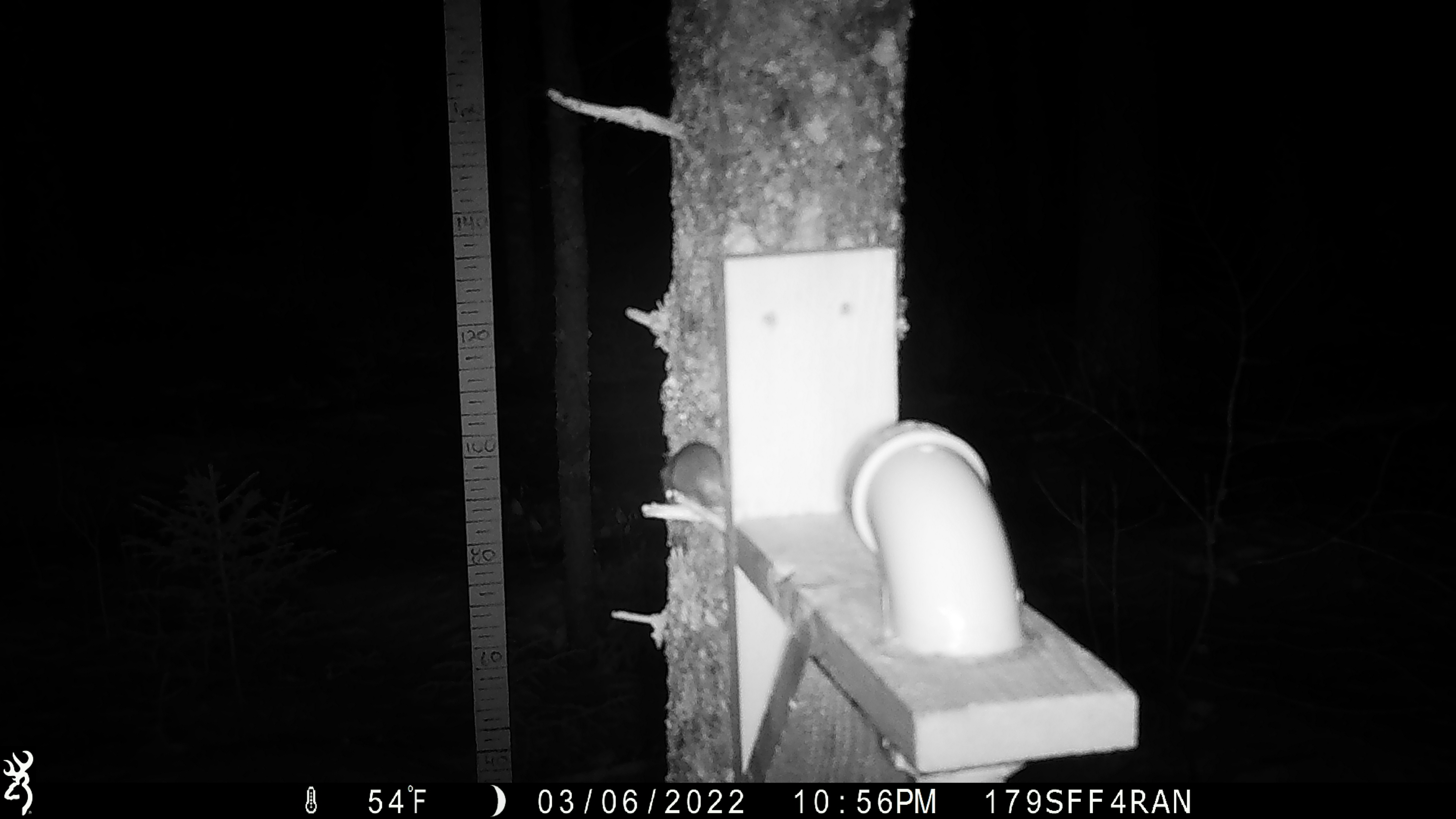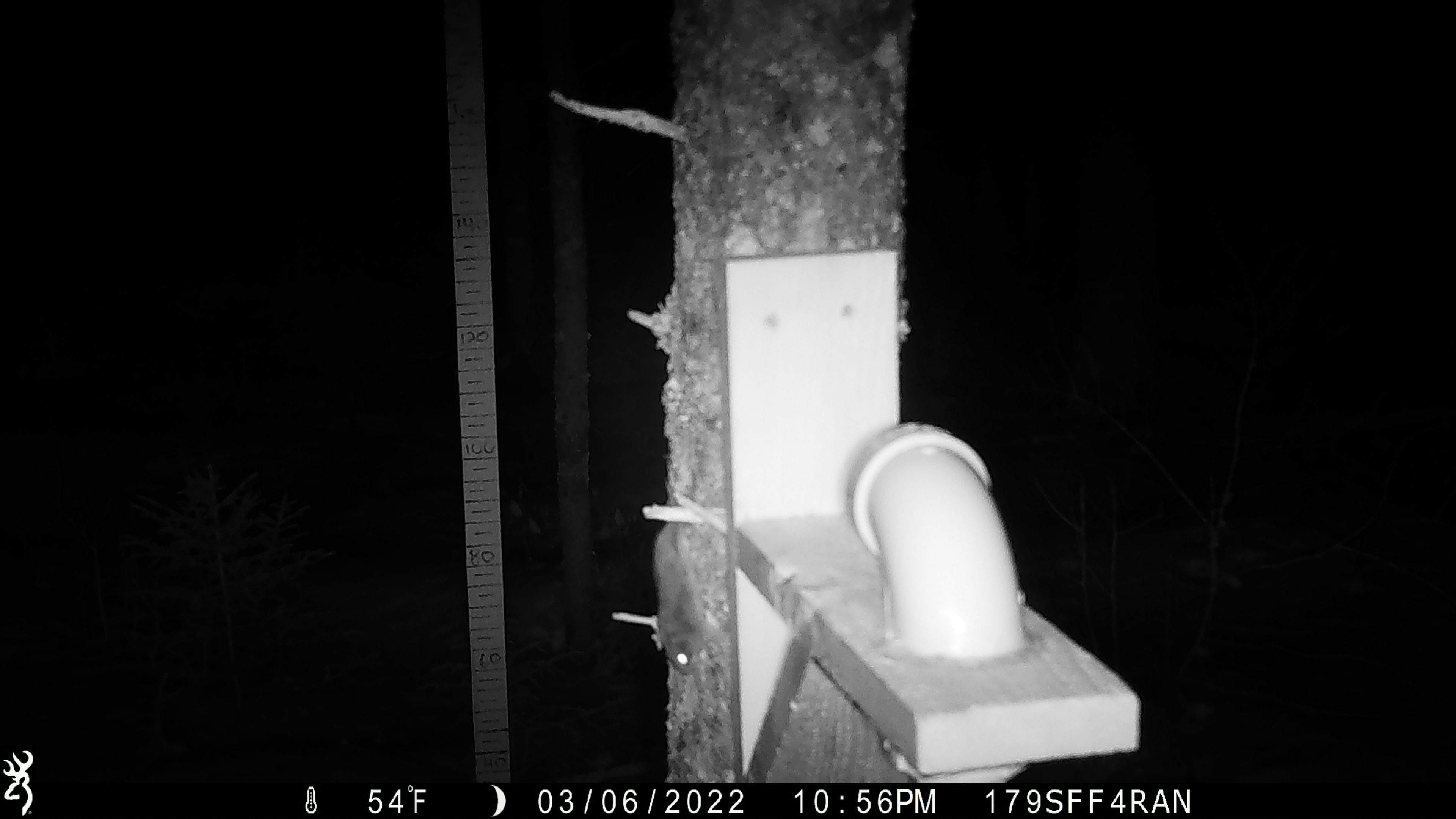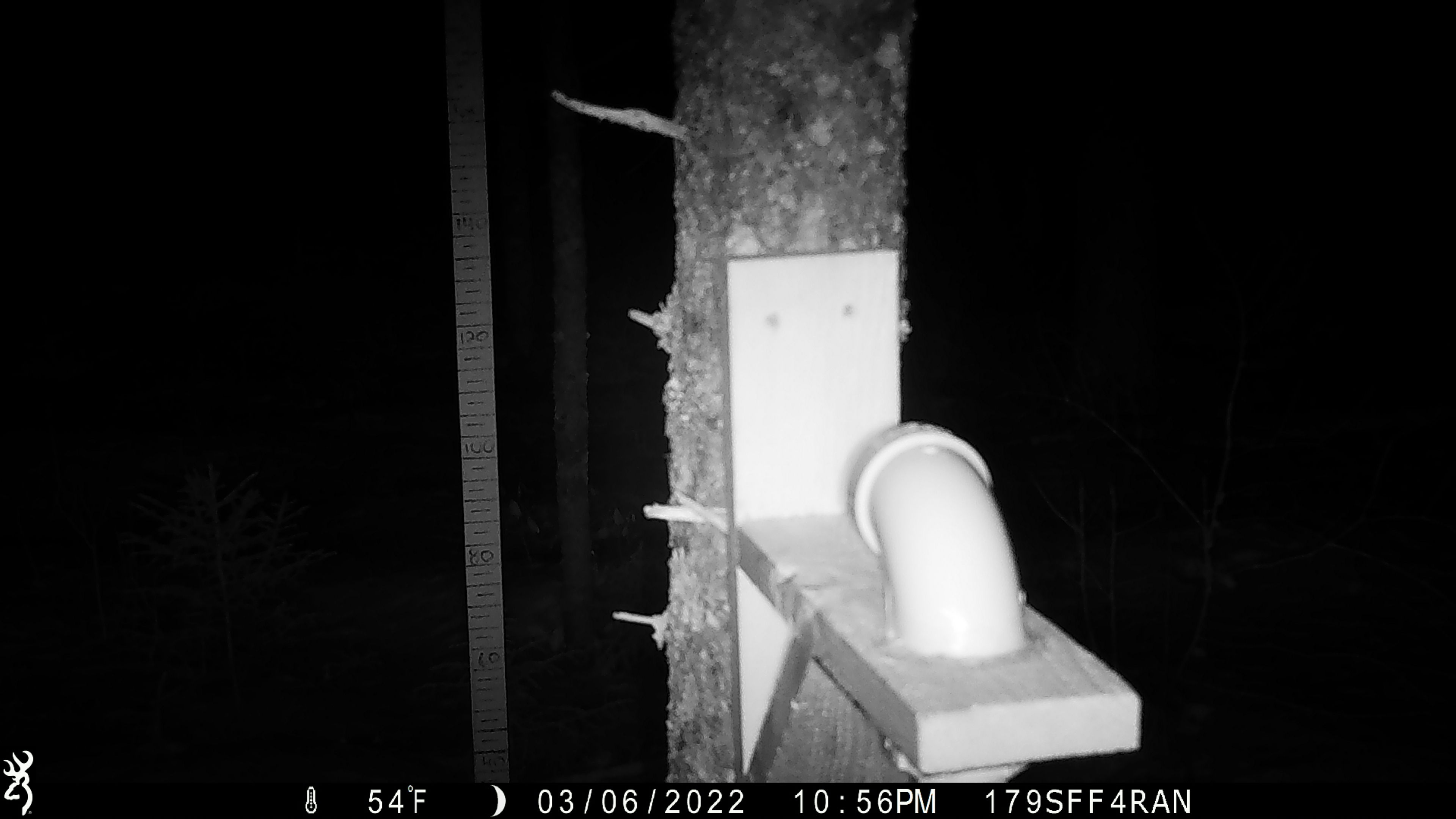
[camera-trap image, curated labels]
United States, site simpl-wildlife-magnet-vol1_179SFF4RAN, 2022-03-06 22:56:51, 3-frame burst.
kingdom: Animalia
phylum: Chordata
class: Mammalia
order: Rodentia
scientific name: Rodentia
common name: mouse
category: mouse sp.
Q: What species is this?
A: Mouse sp. (mouse) (Rodentia).